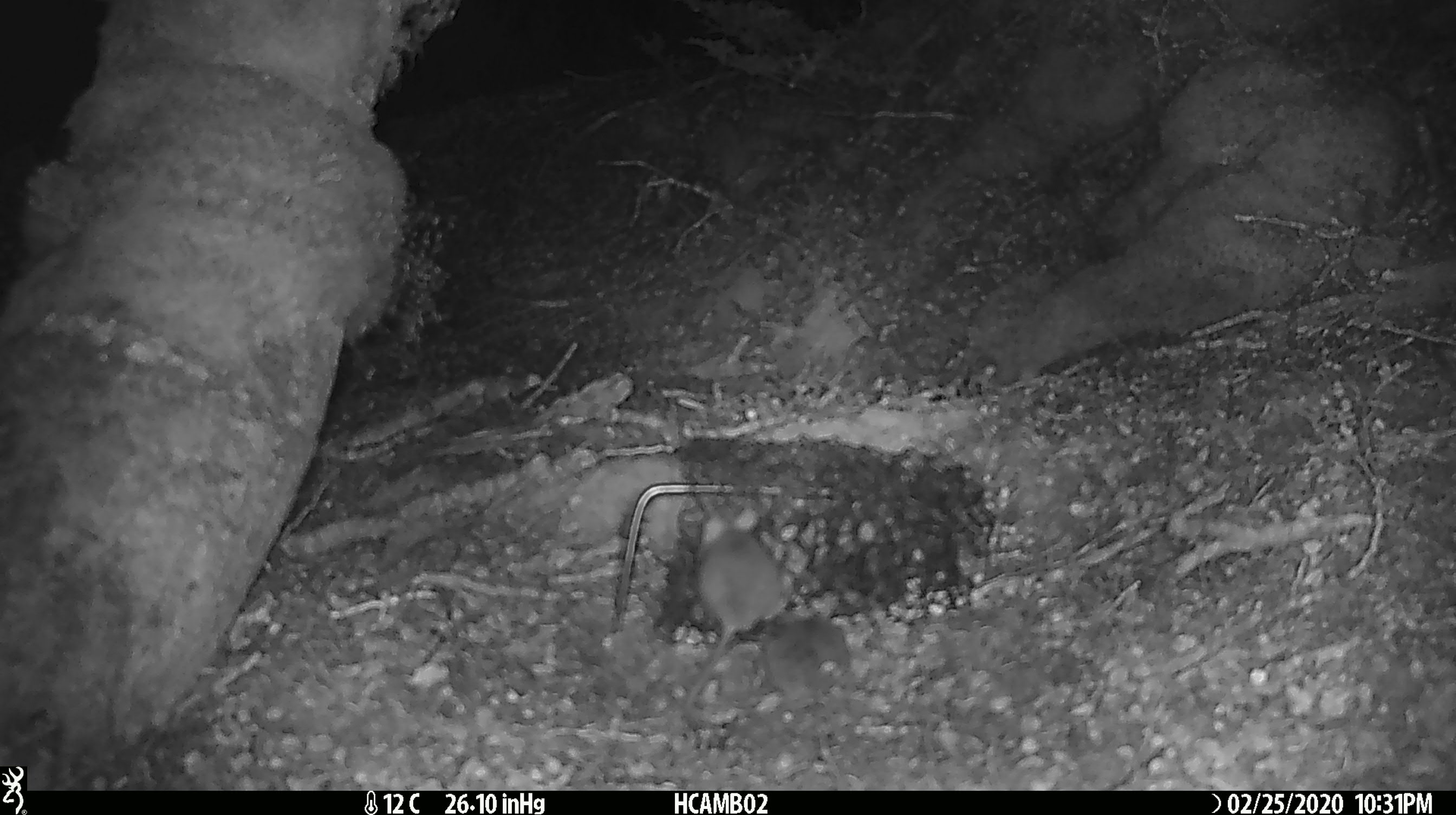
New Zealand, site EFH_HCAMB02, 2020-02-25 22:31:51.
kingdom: Animalia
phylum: Chordata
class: Mammalia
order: Rodentia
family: Muridae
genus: Mus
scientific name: Mus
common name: mouse